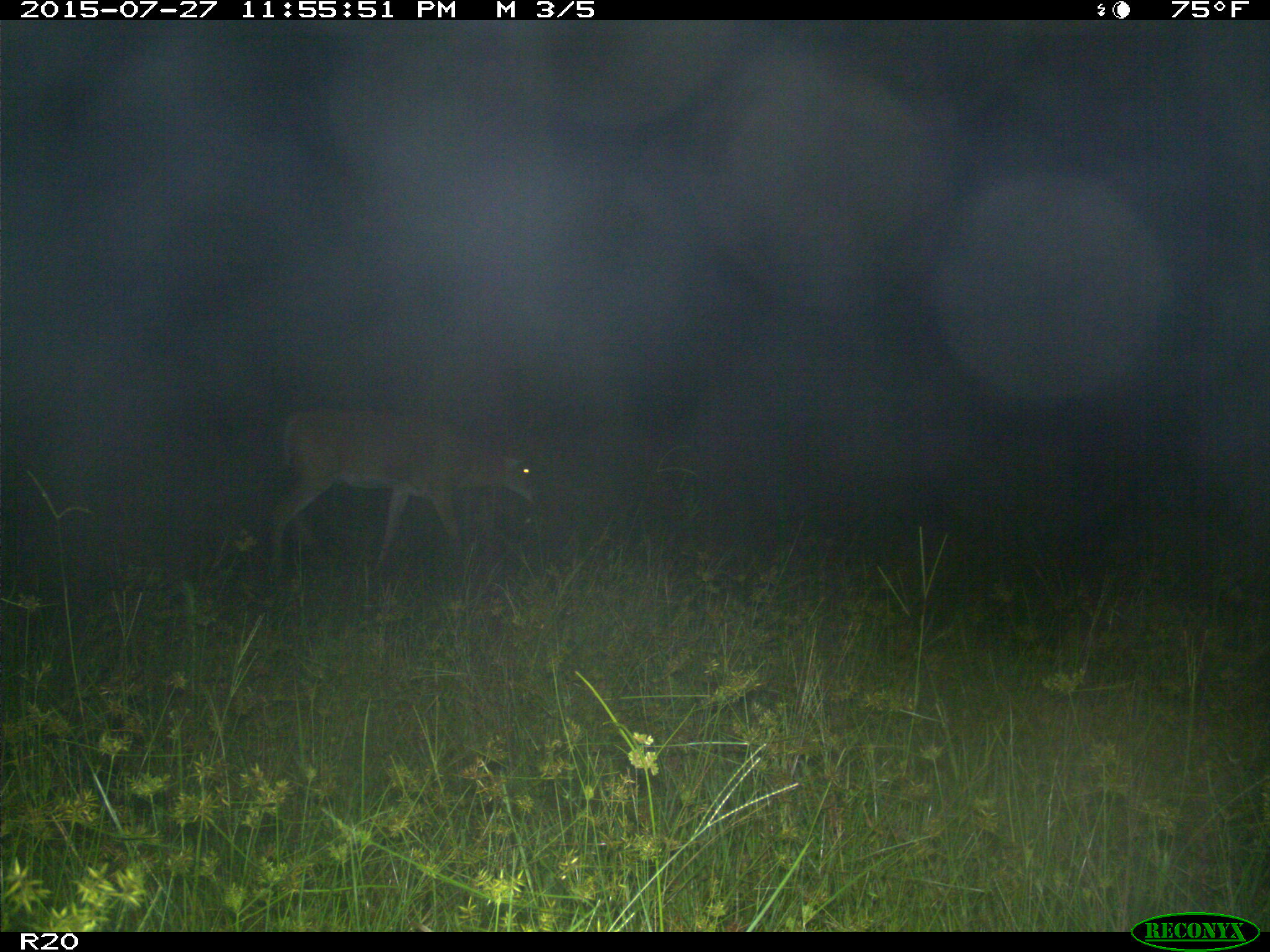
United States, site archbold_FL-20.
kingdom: Animalia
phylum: Chordata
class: Mammalia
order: Artiodactyla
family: Cervidae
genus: Odocoileus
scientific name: Odocoileus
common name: deer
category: unidentified deer